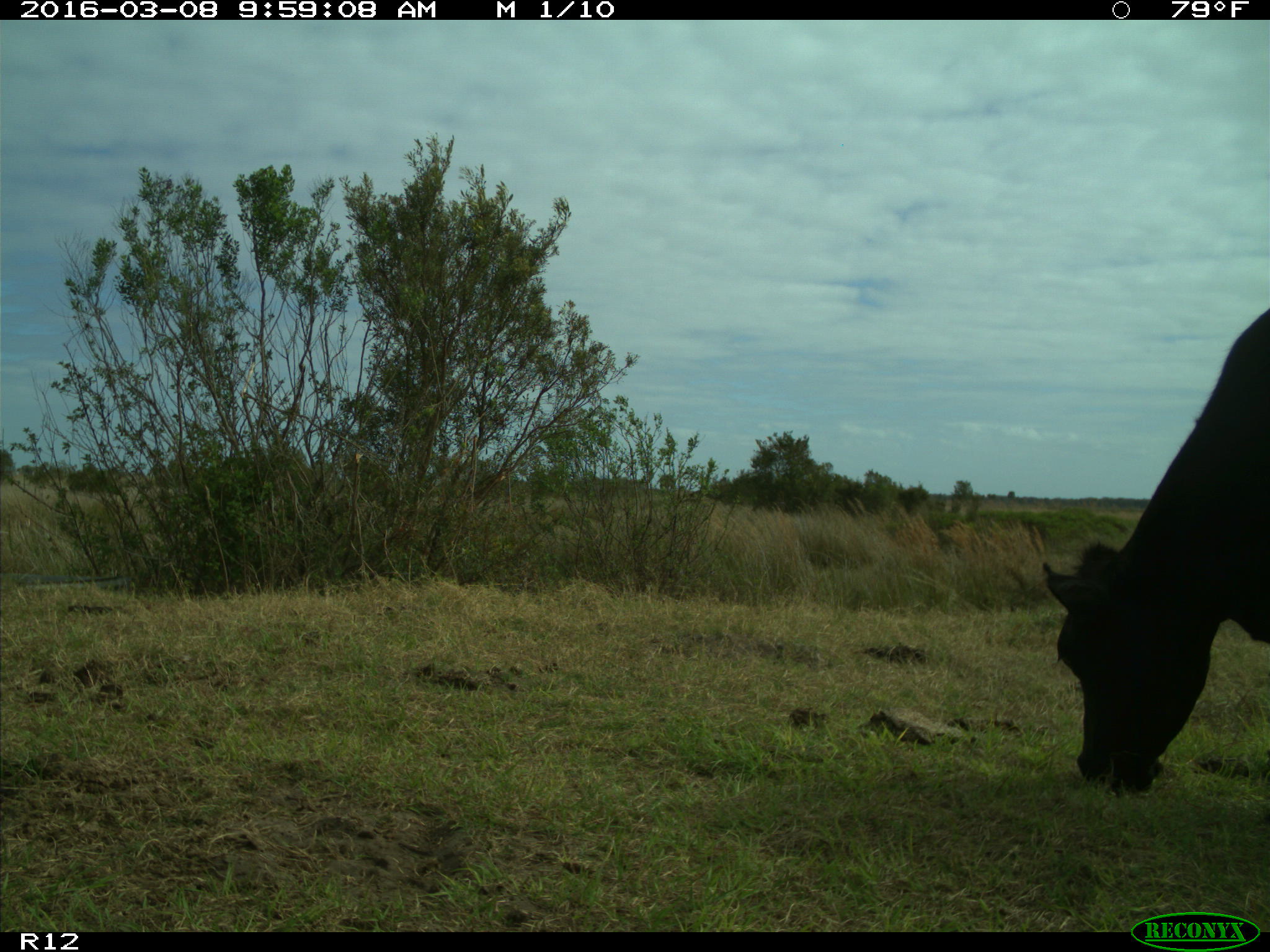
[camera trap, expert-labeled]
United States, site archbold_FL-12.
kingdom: Animalia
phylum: Chordata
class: Mammalia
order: Artiodactyla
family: Bovidae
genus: Bos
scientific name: Bos taurus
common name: domestic cow